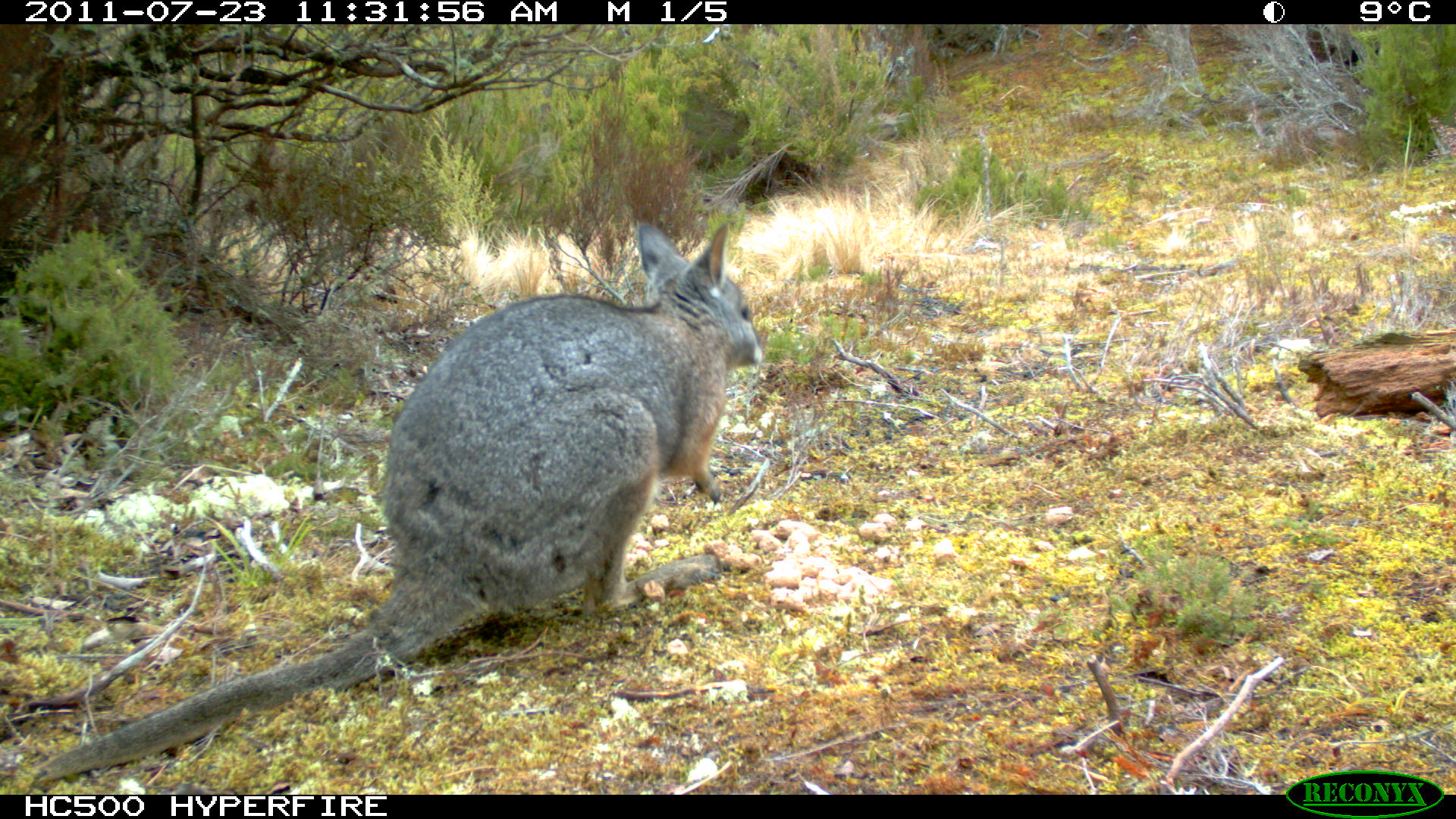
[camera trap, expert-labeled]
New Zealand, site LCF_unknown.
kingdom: Animalia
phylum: Chordata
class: Mammalia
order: Diprotodontia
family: Macropodidae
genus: Notamacropus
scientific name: Notamacropus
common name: wallaby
Wallaby (Notamacropus).